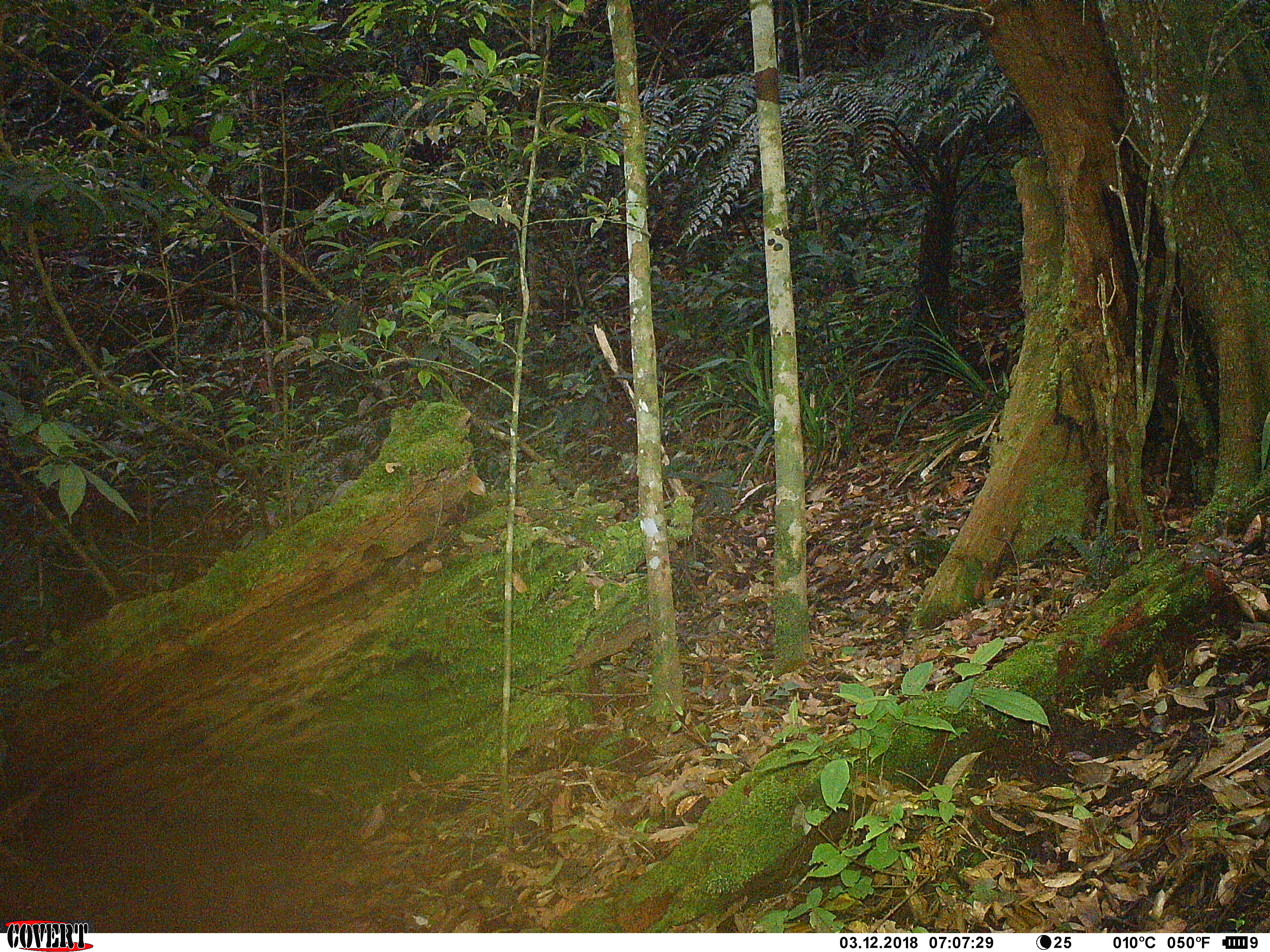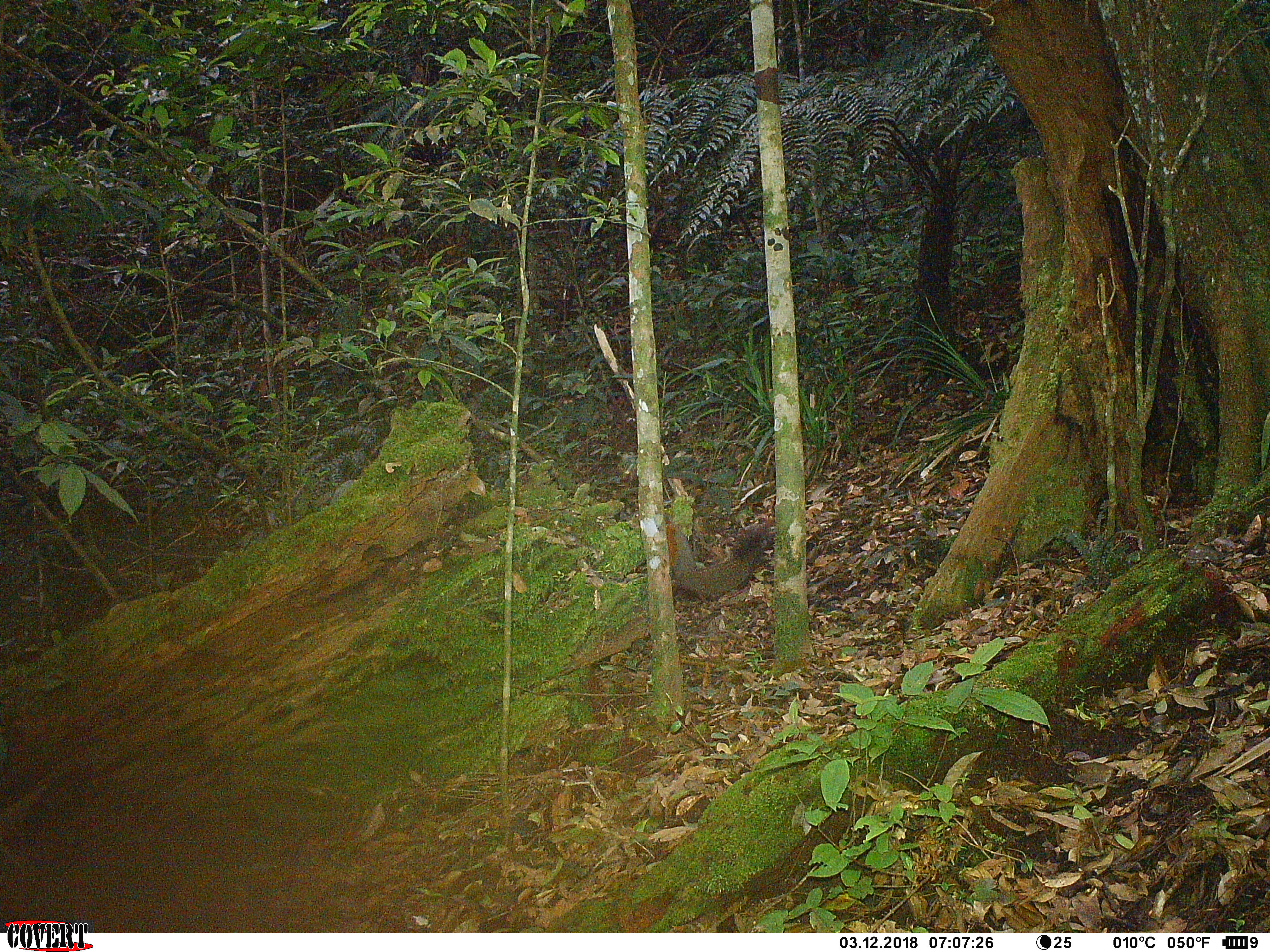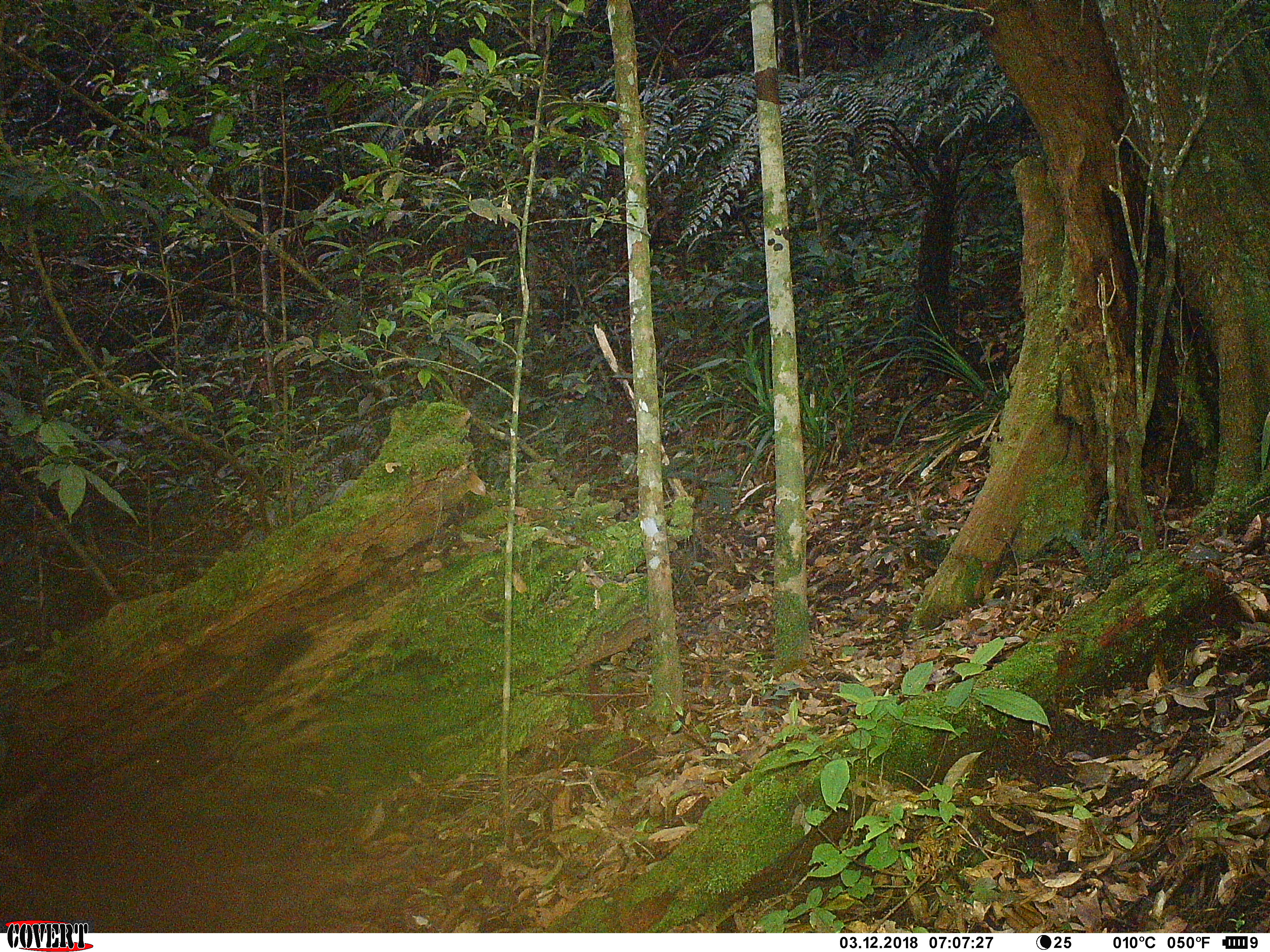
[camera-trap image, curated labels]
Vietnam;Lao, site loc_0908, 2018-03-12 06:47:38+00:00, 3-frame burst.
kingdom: Animalia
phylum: Chordata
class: Mammalia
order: Rodentia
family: Sciuridae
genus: Dremomys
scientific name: Dremomys rufigenis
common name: red-cheeked squirrel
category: red cheeked squirrel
Red cheeked squirrel (red-cheeked squirrel) (Dremomys rufigenis). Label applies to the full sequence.